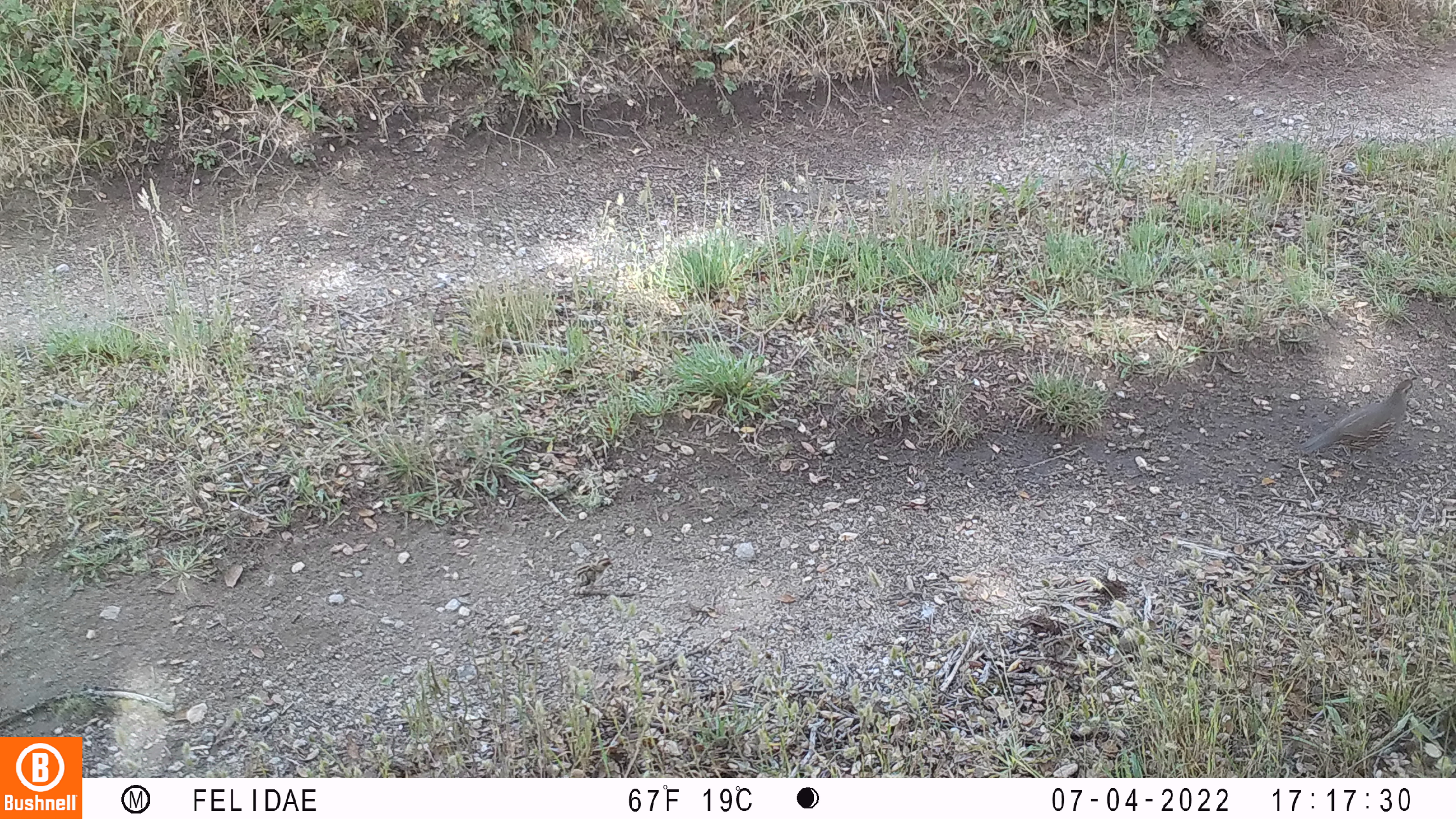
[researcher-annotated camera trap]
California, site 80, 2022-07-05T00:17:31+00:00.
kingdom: Animalia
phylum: Chordata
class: Aves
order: Galliformes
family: Odontophoridae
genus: Callipepla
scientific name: Callipepla californica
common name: california quail